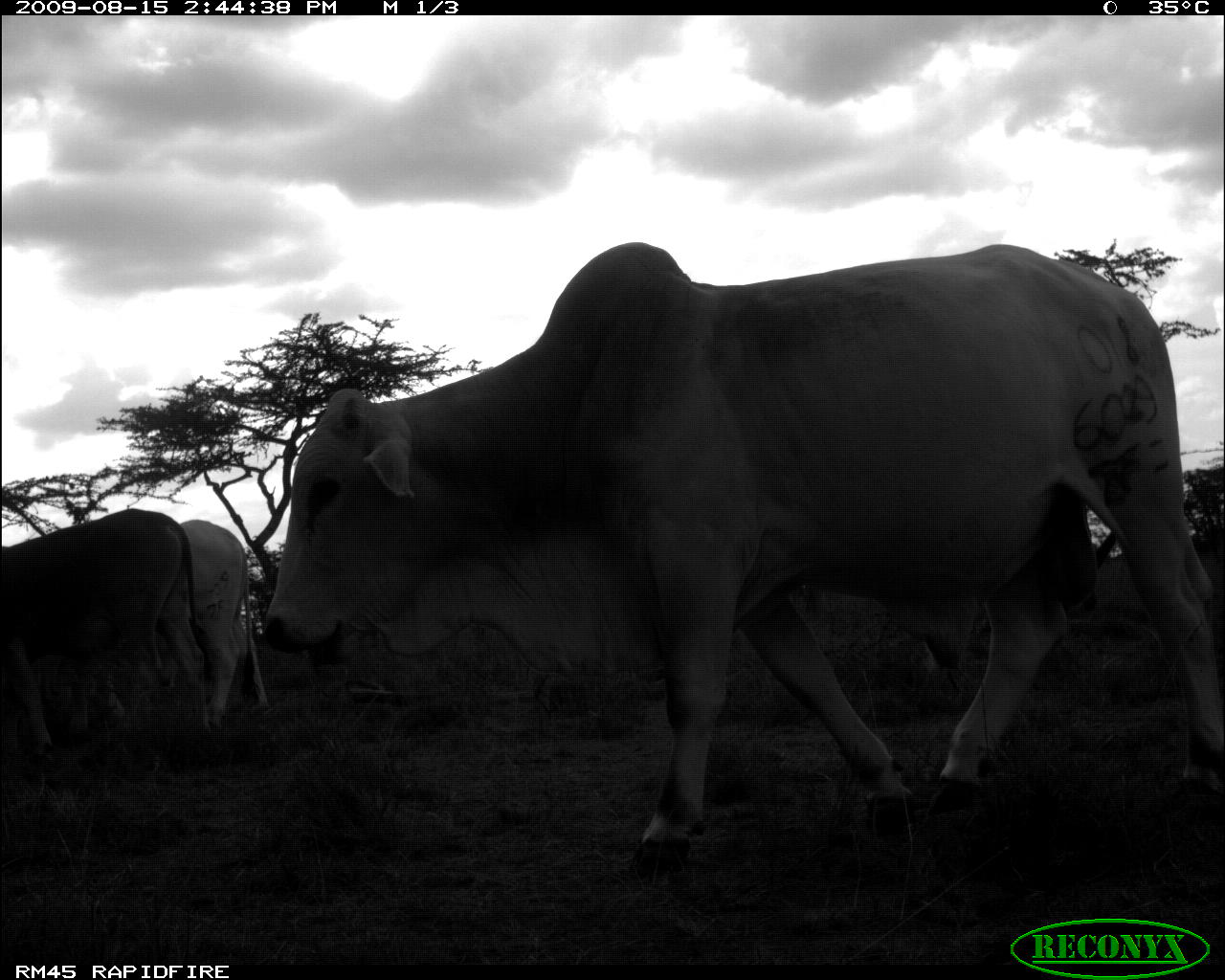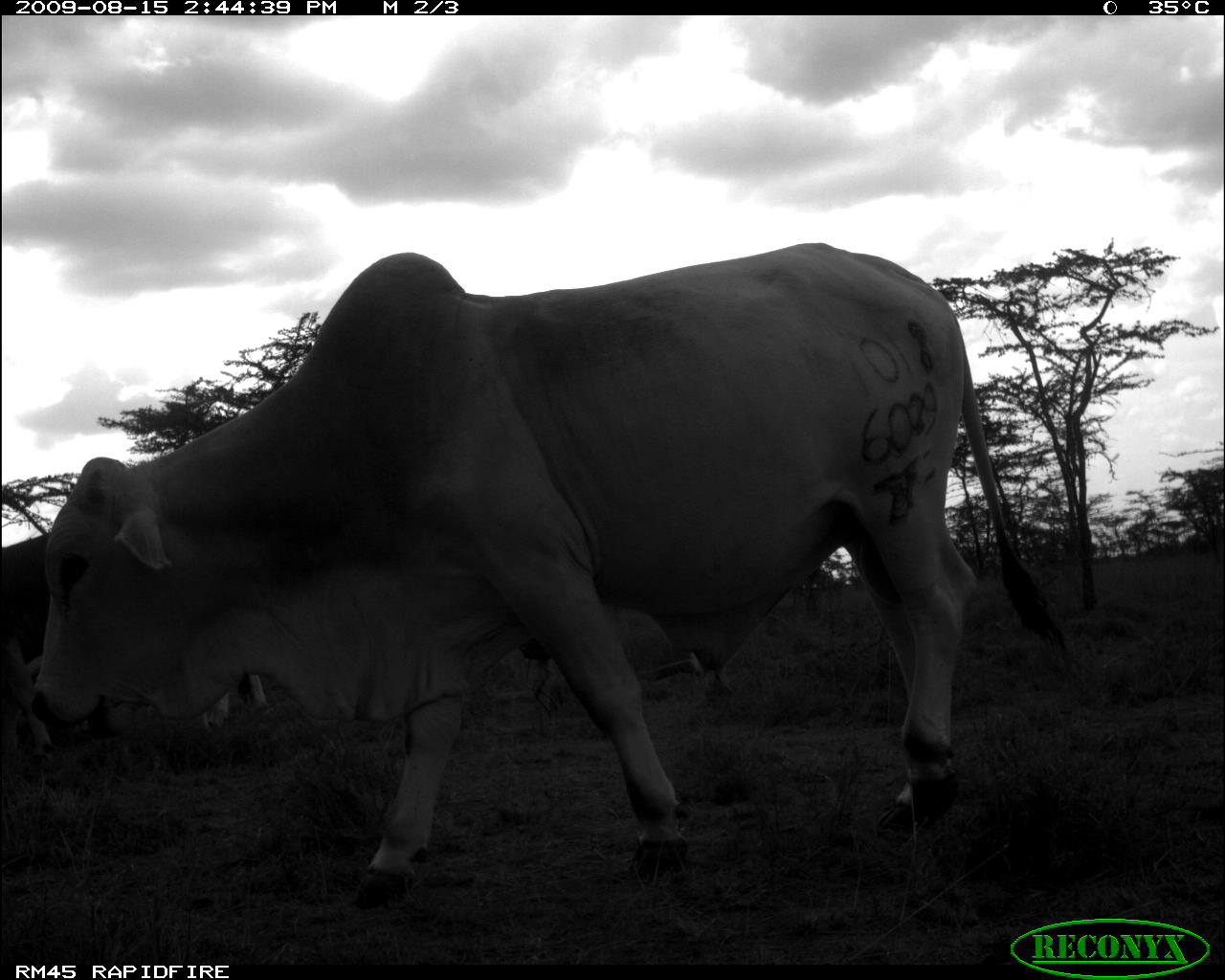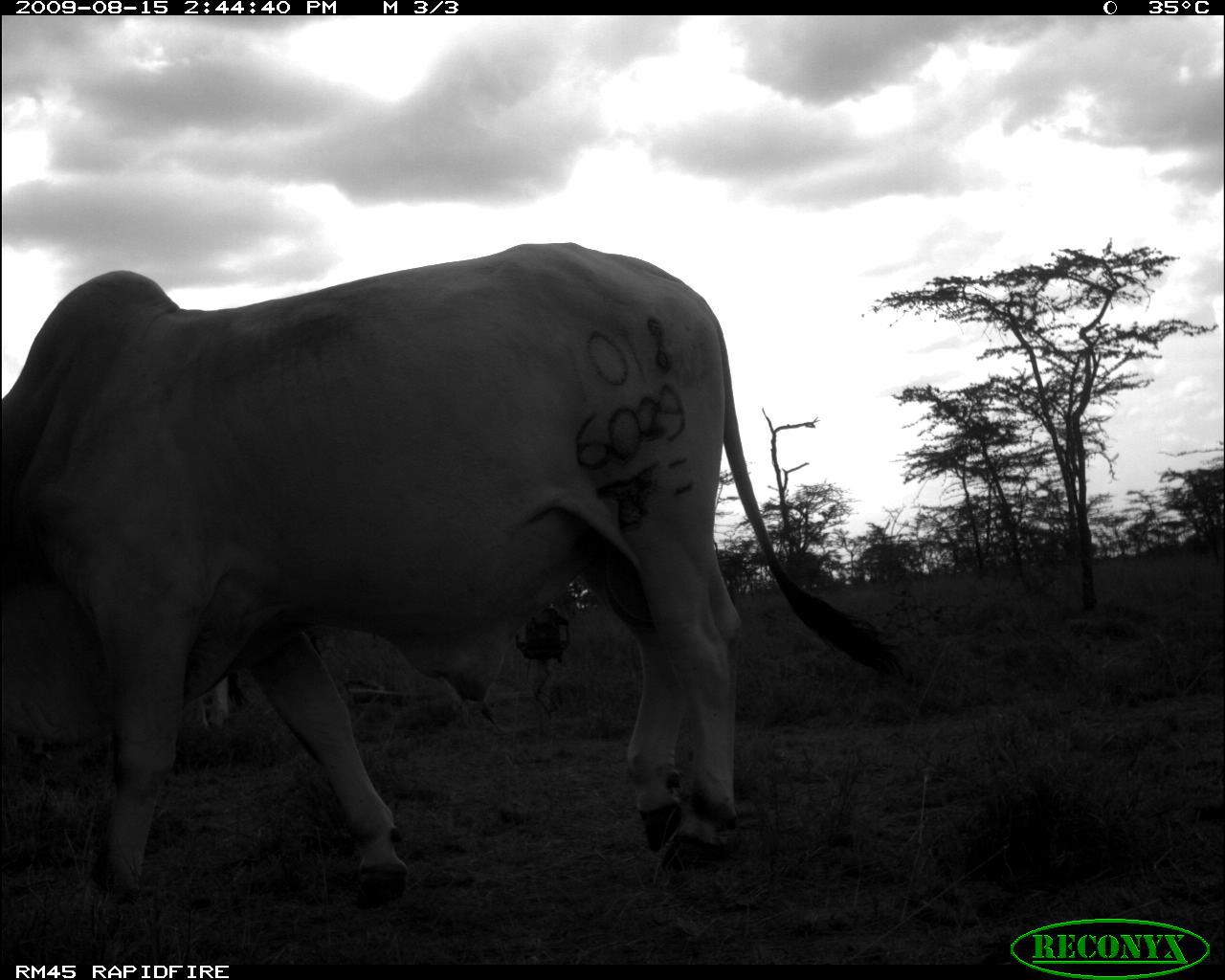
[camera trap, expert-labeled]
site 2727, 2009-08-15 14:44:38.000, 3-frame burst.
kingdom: Animalia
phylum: Chordata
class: Mammalia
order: Artiodactyla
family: Bovidae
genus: Bos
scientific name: Bos taurus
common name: domestic cattle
Bos taurus (domestic cattle), count 3.